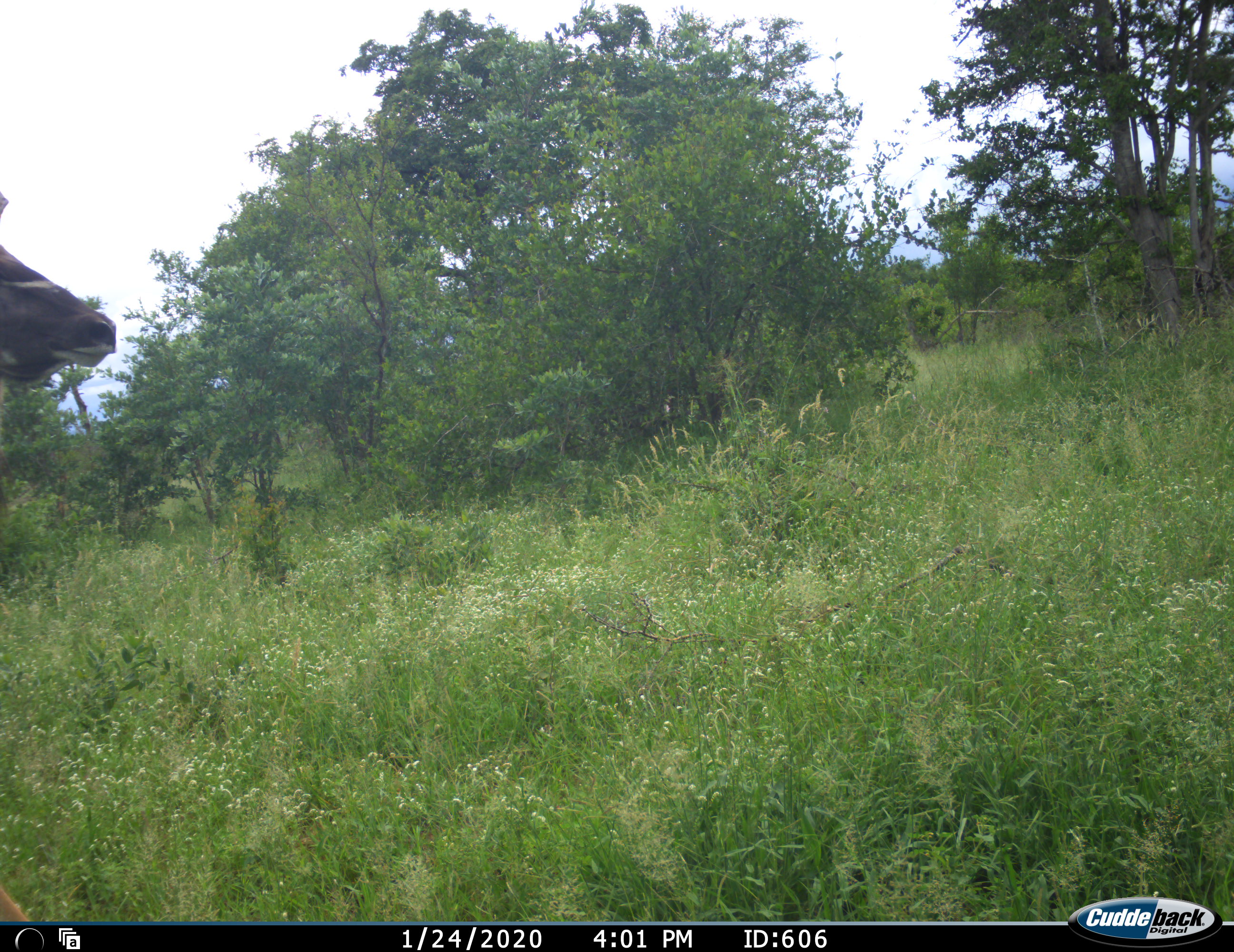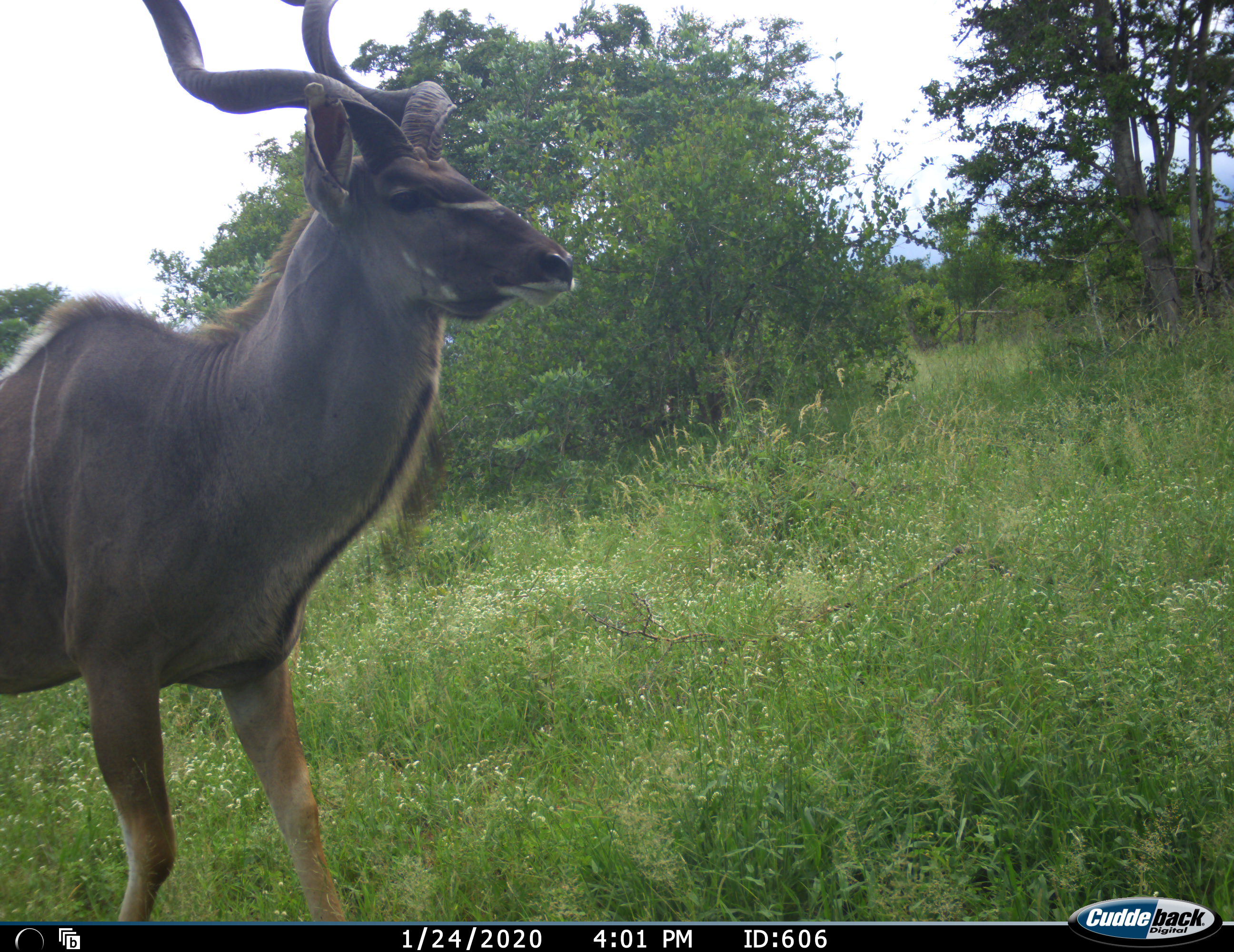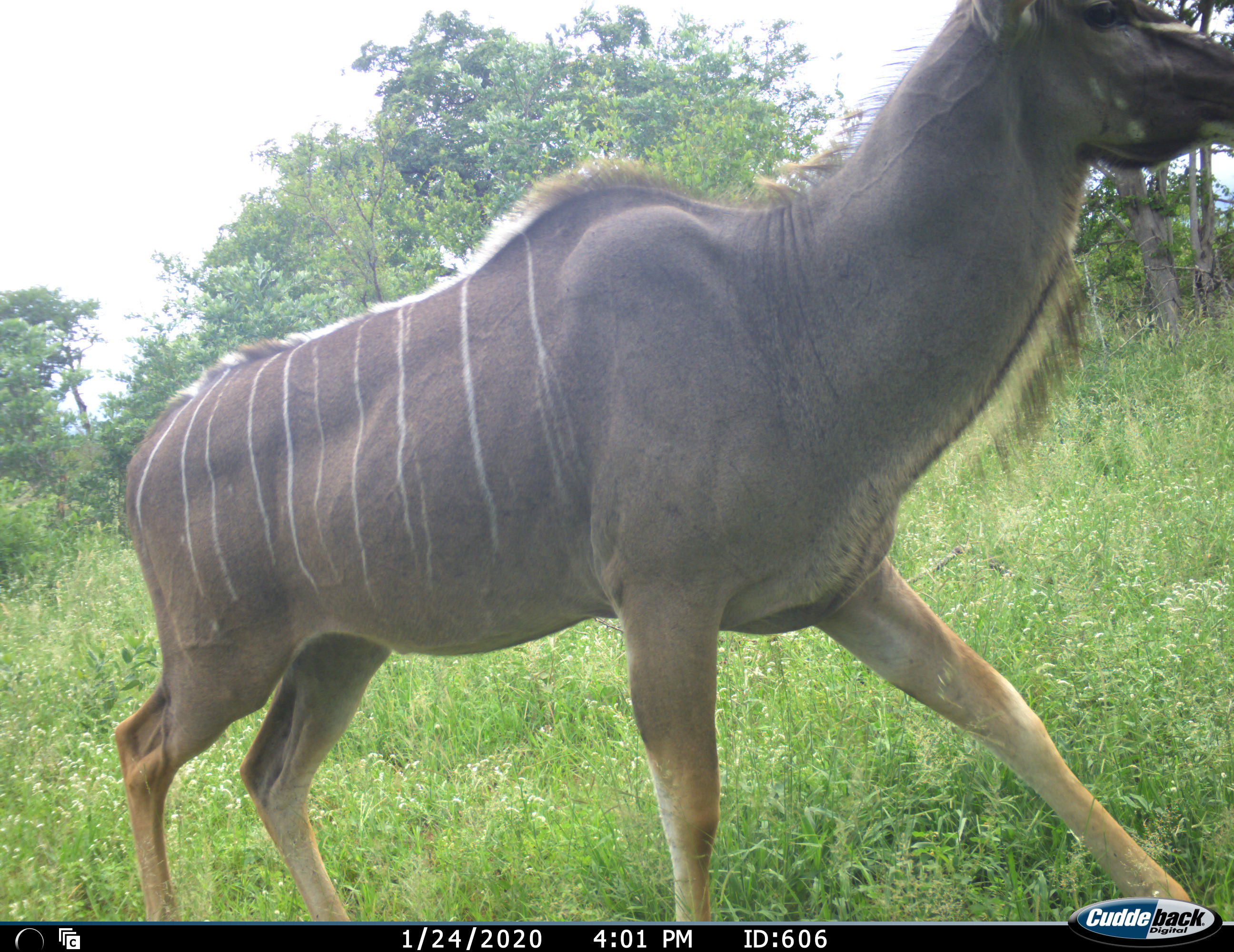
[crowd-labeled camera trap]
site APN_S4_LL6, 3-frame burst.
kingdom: Animalia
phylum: Chordata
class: Mammalia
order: Artiodactyla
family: Bovidae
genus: Tragelaphus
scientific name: Tragelaphus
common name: kudu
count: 1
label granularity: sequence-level